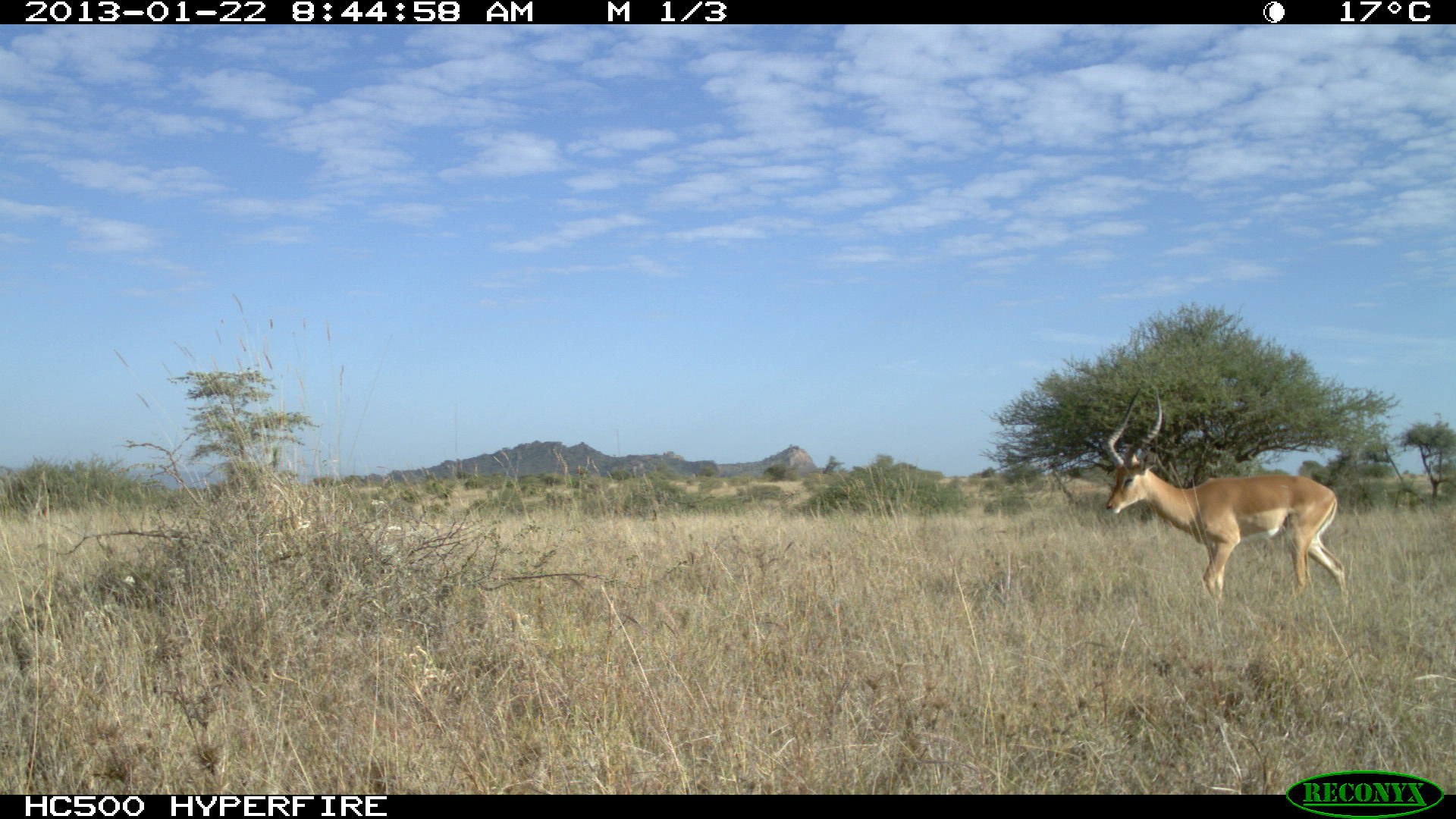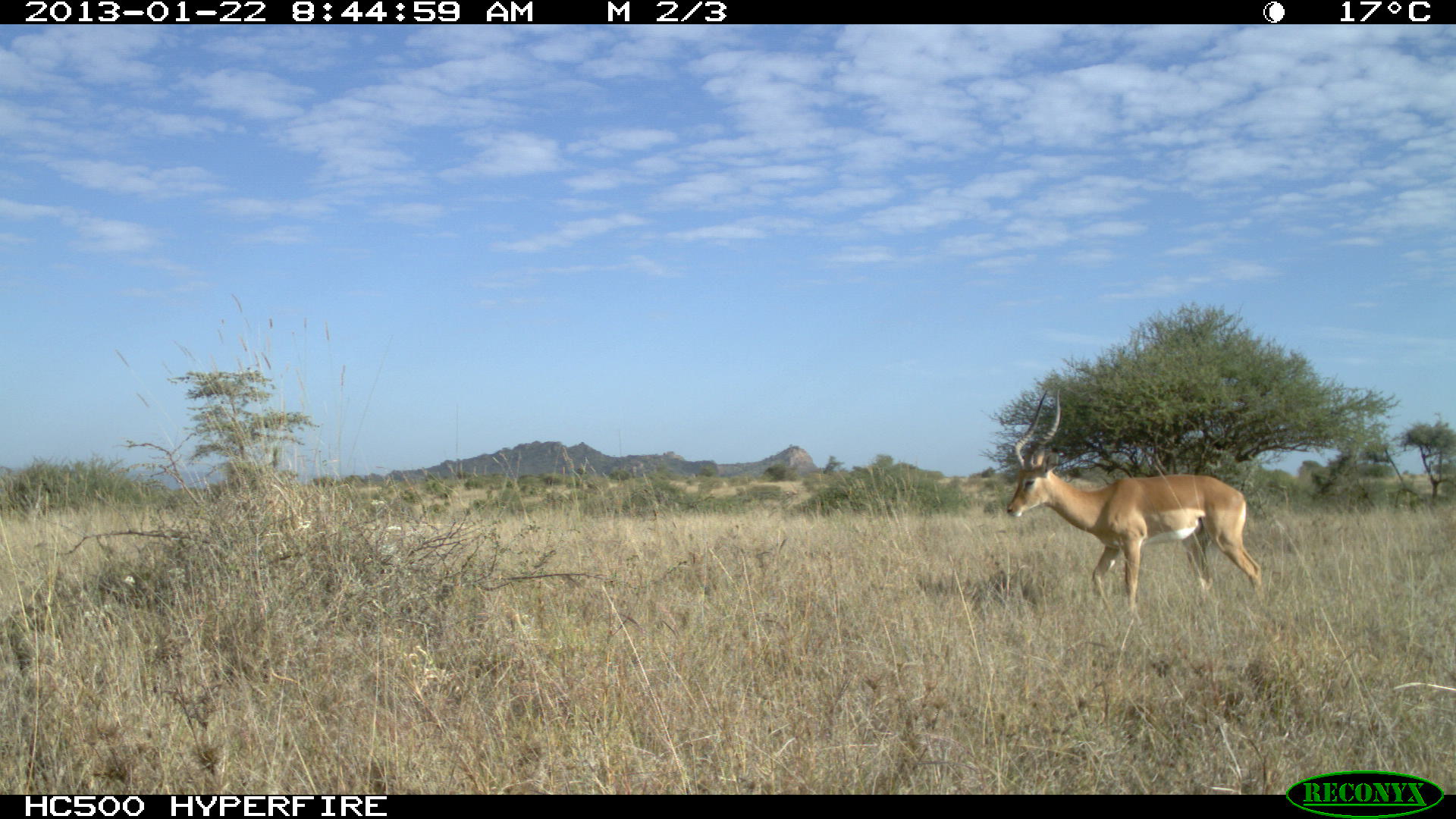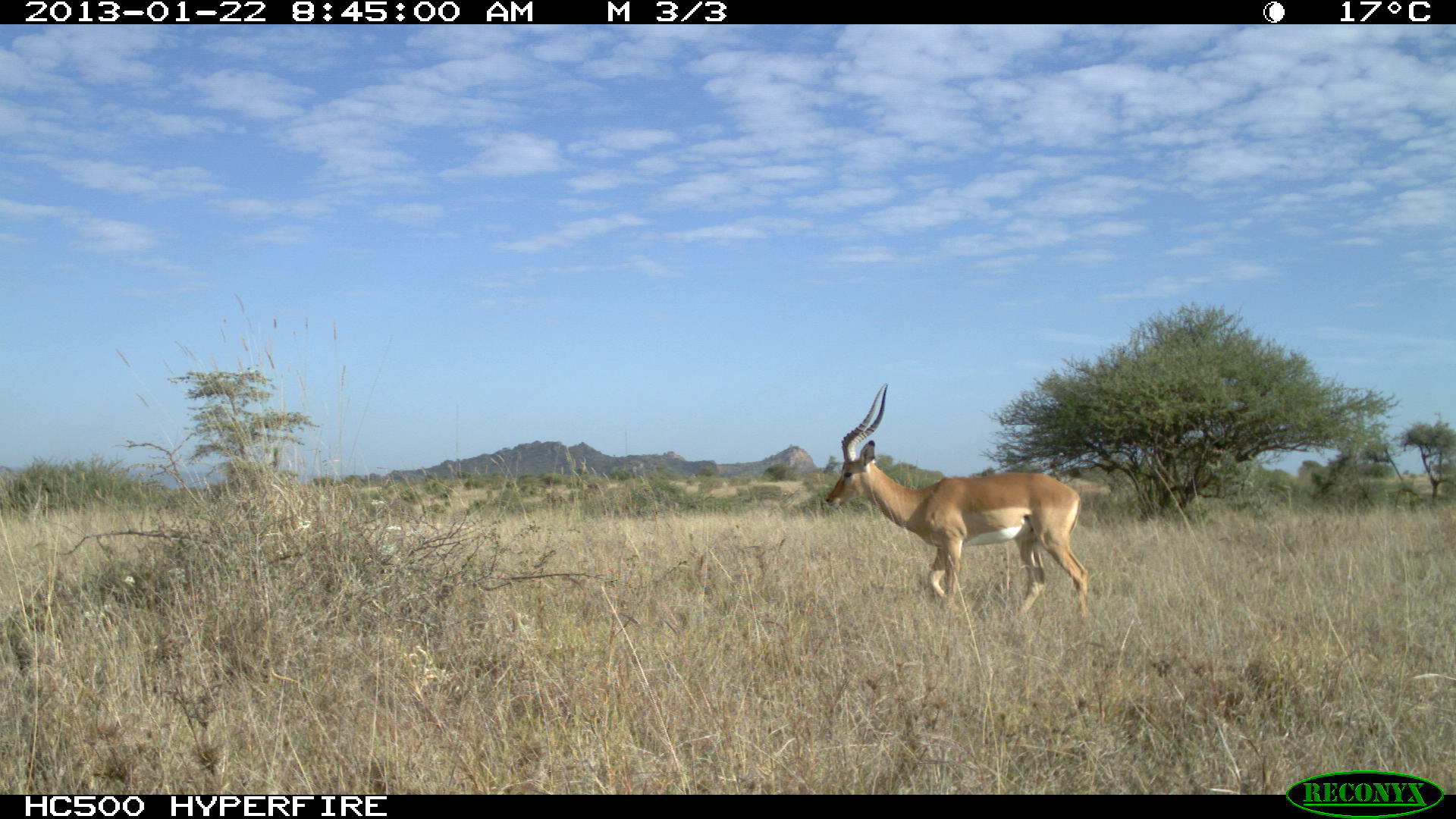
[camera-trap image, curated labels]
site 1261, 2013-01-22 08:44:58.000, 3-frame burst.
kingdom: Animalia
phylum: Chordata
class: Mammalia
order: Artiodactyla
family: Bovidae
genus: Aepyceros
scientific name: Aepyceros melampus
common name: impala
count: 1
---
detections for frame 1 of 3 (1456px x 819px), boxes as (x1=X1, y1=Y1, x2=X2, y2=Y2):
aepyceros melampus: (x1=1101, y1=381, x2=1350, y2=604)